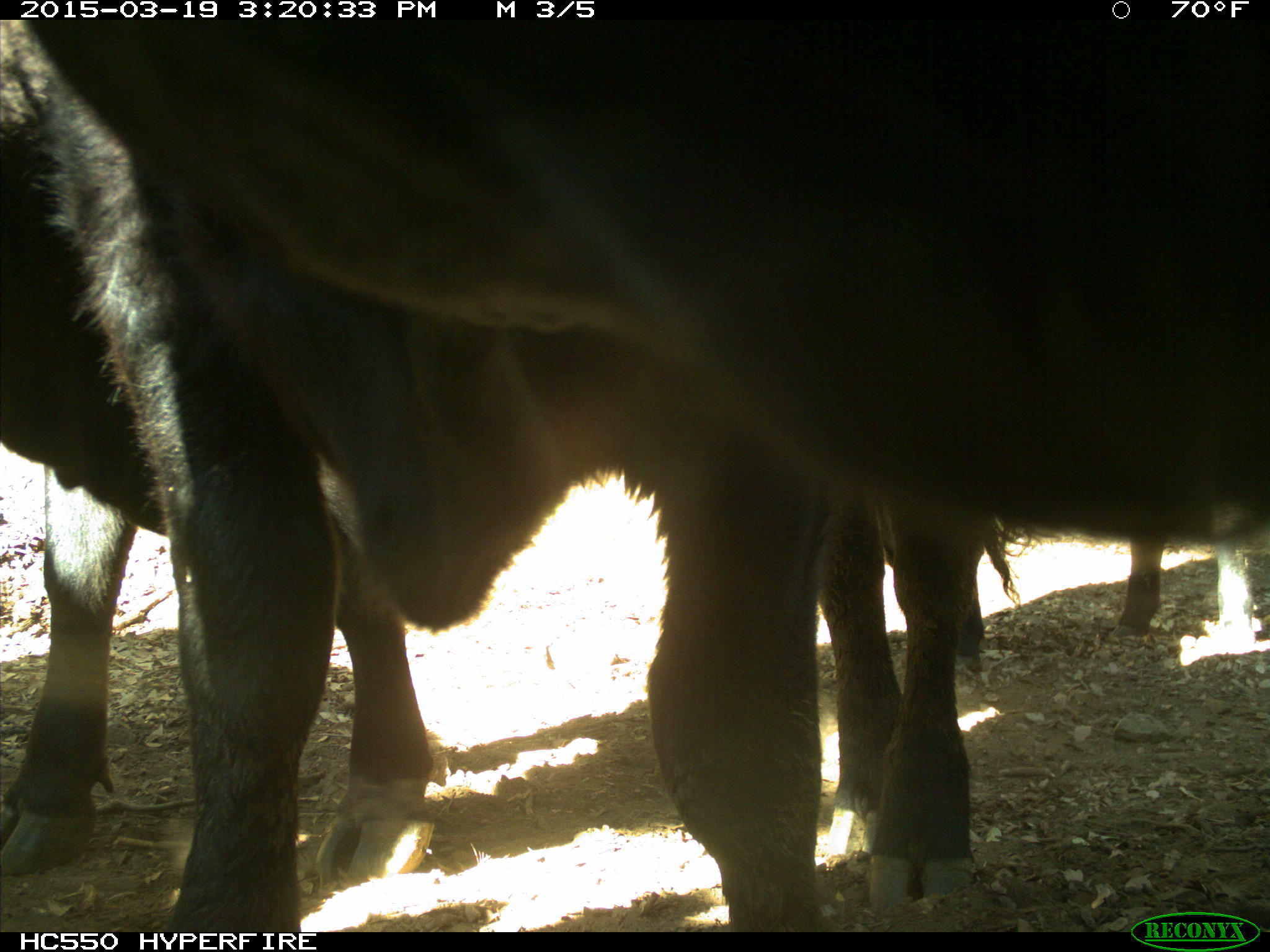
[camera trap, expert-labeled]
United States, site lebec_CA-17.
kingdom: Animalia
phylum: Chordata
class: Mammalia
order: Artiodactyla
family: Bovidae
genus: Bos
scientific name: Bos taurus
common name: domestic cow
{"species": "Bos taurus (domestic cow)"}